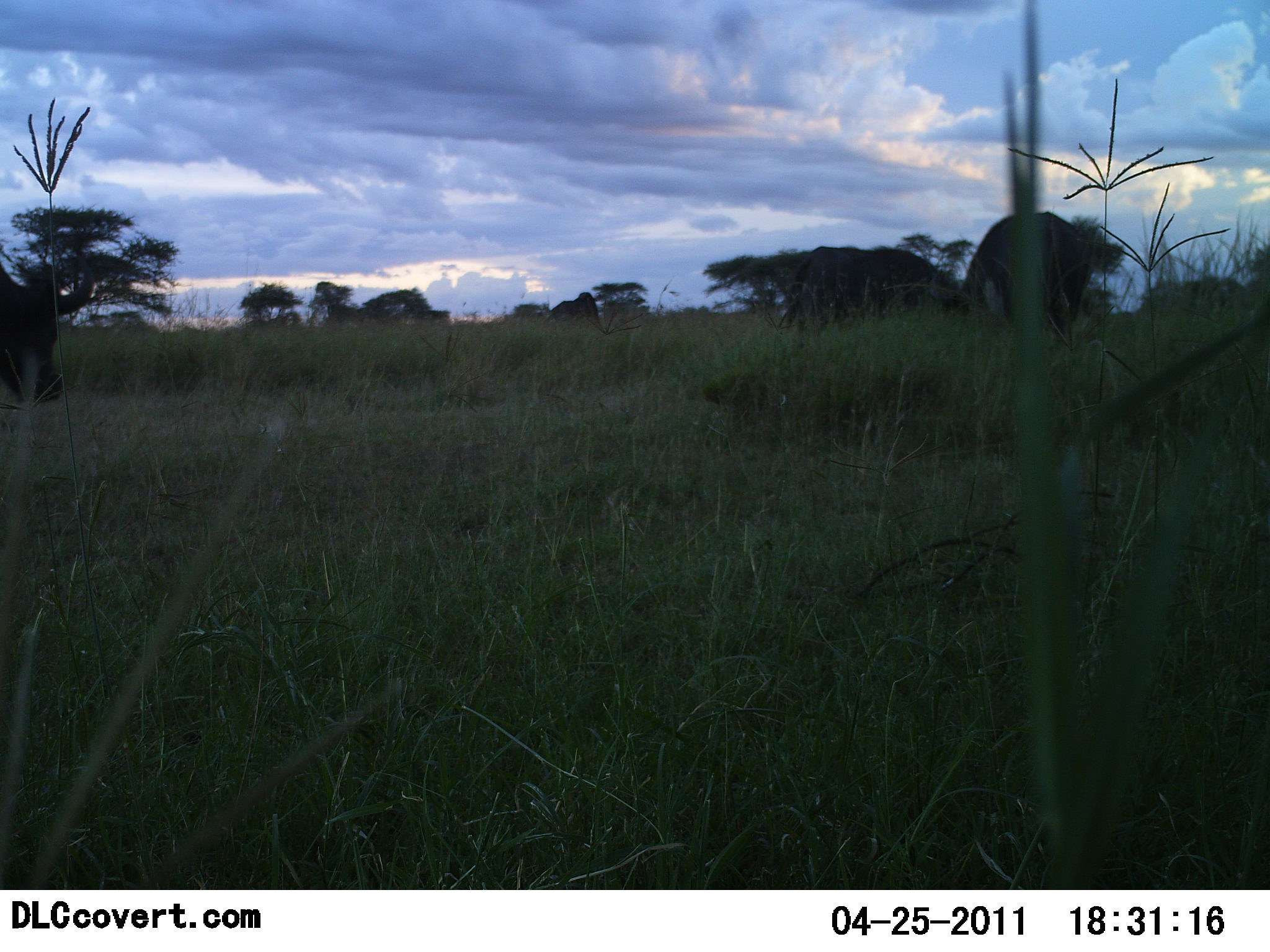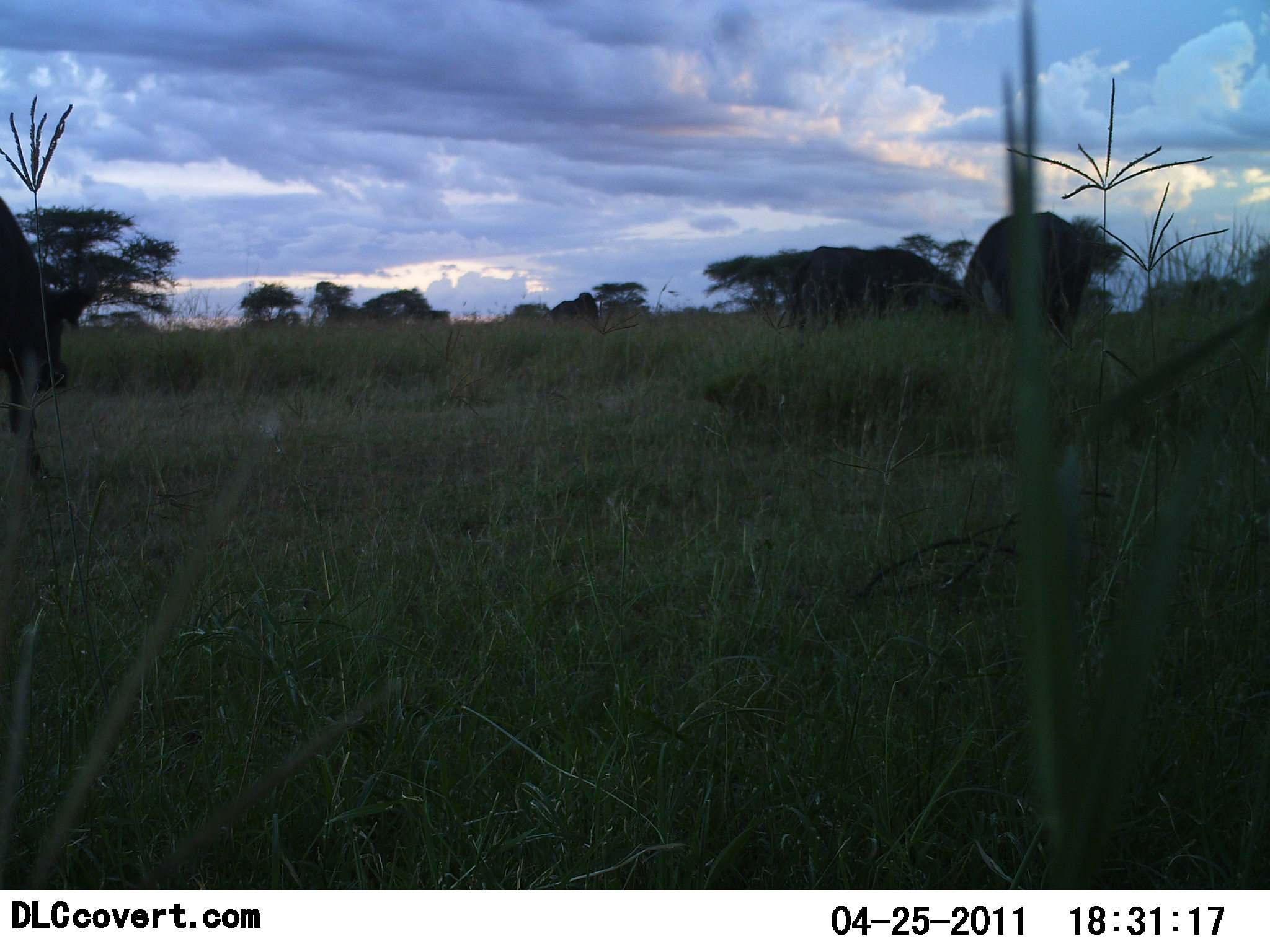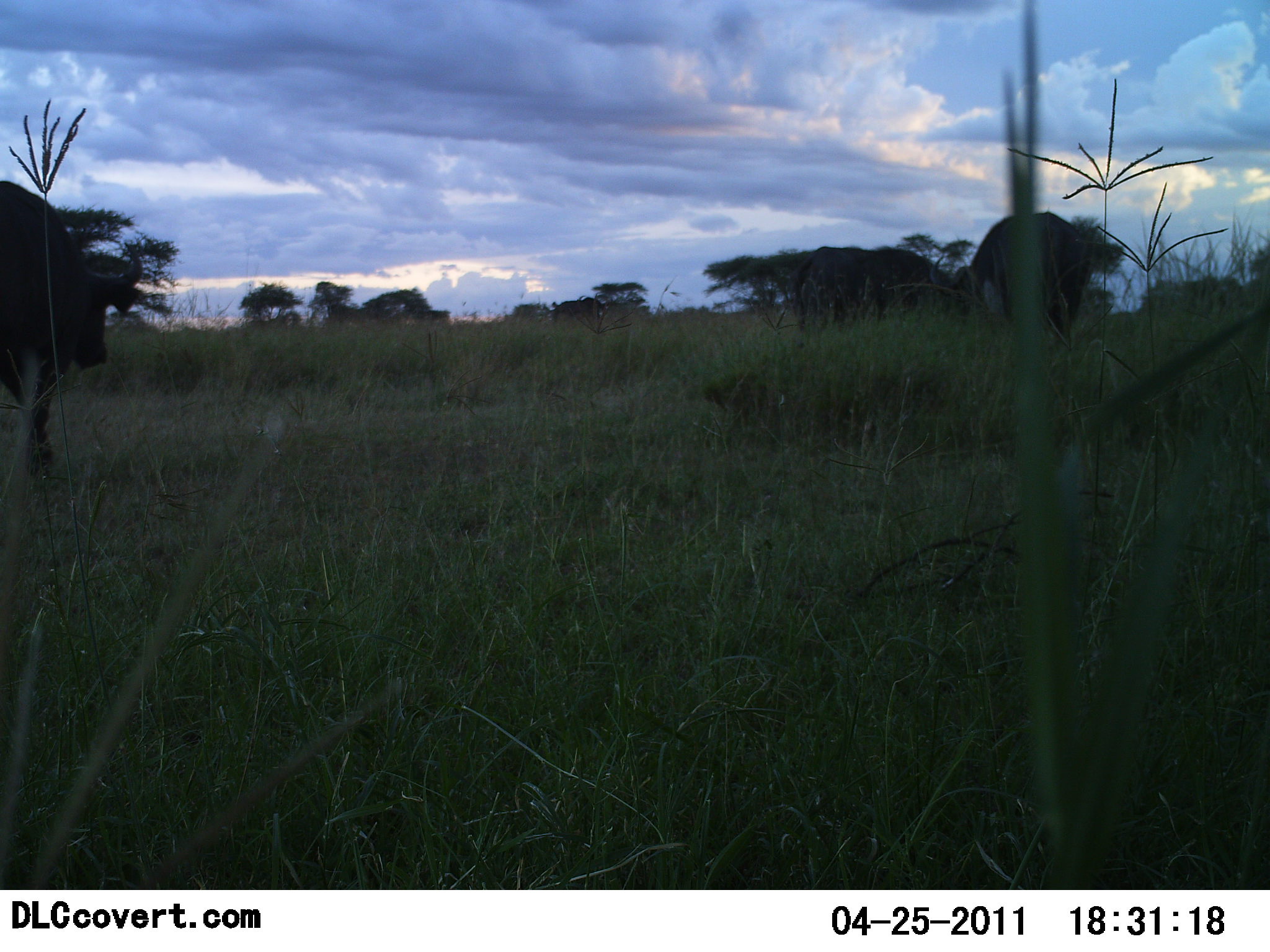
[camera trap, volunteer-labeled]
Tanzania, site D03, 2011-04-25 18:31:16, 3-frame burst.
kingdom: Animalia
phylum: Chordata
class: Mammalia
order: Artiodactyla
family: Bovidae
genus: Syncerus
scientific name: Syncerus caffer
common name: cape buffalo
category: buffalo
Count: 4.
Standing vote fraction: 30%.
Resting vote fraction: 0%.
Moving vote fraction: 80%.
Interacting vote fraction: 0%.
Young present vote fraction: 0%.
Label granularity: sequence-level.